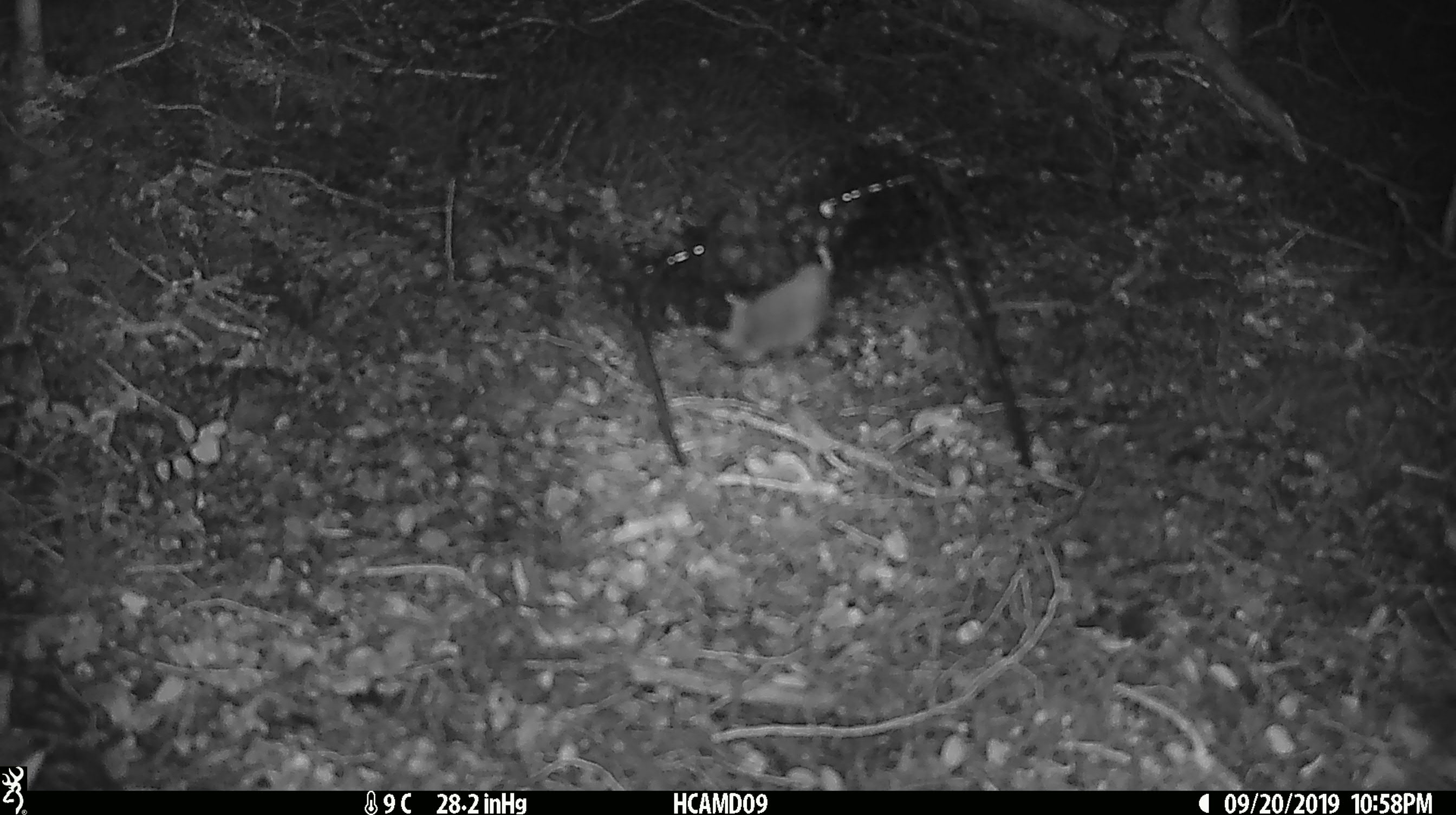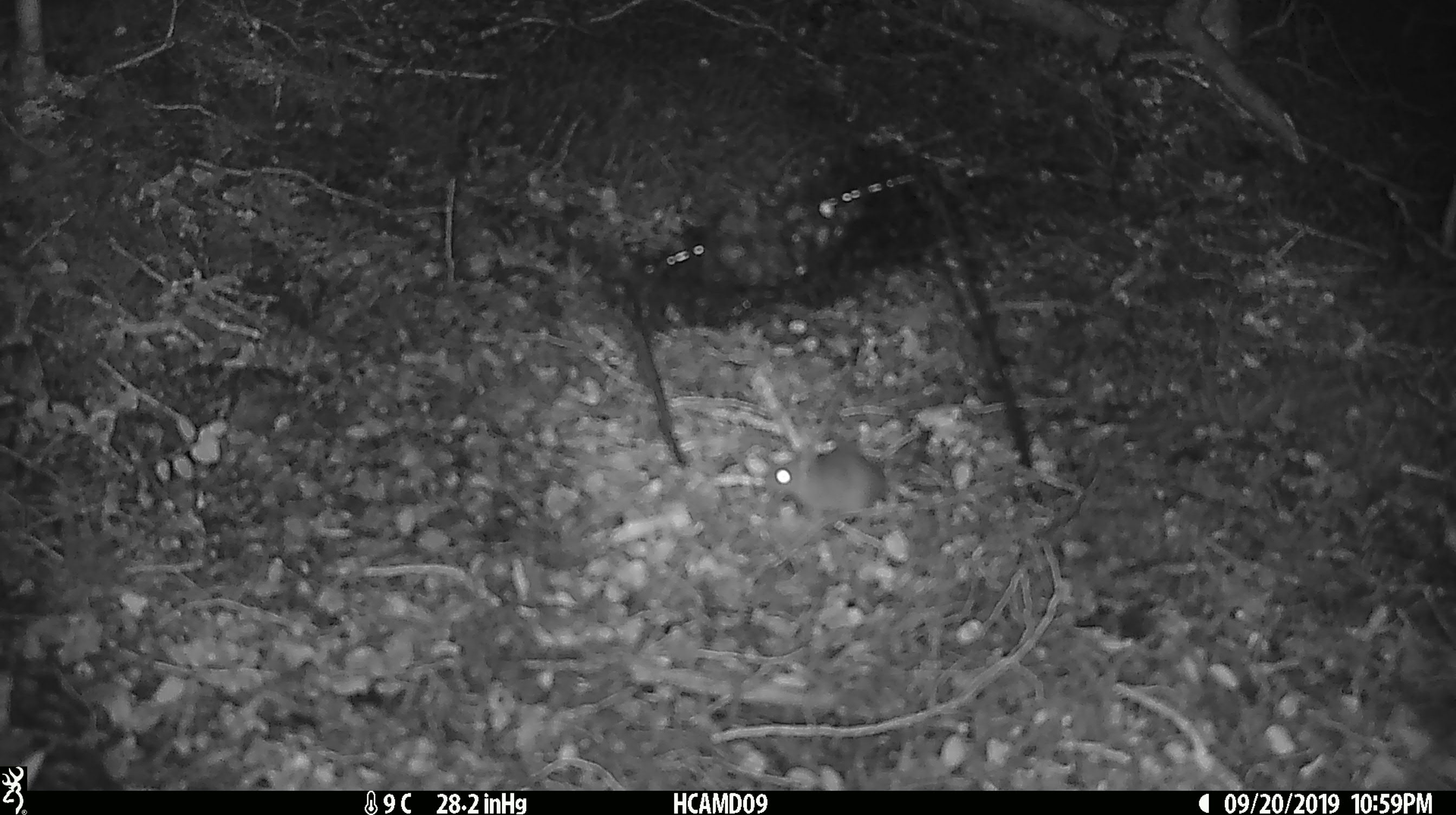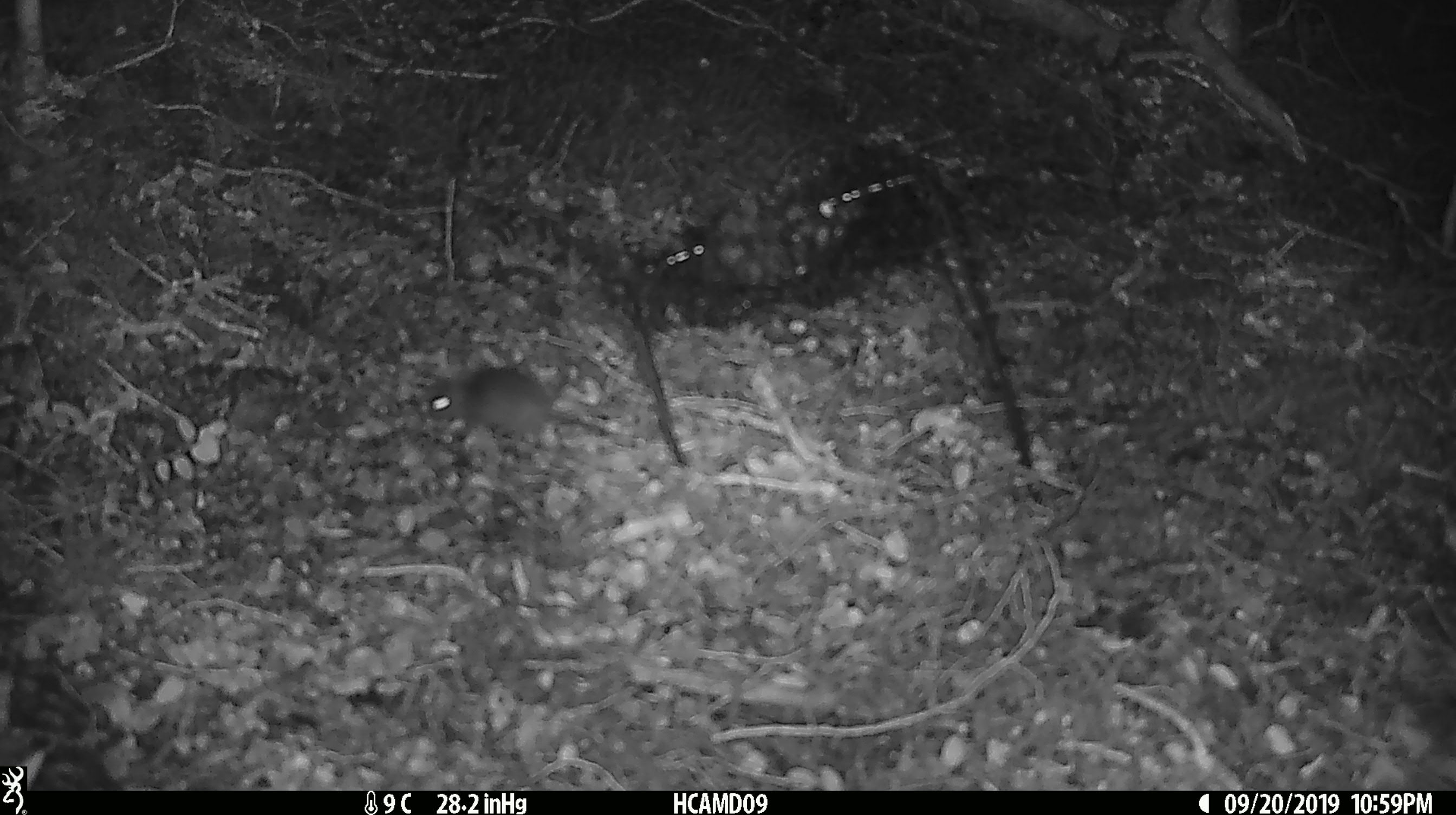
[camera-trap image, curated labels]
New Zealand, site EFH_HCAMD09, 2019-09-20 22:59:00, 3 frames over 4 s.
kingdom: Animalia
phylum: Chordata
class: Mammalia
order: Rodentia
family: Muridae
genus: Mus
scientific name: Mus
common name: mouse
Mouse (Mus).